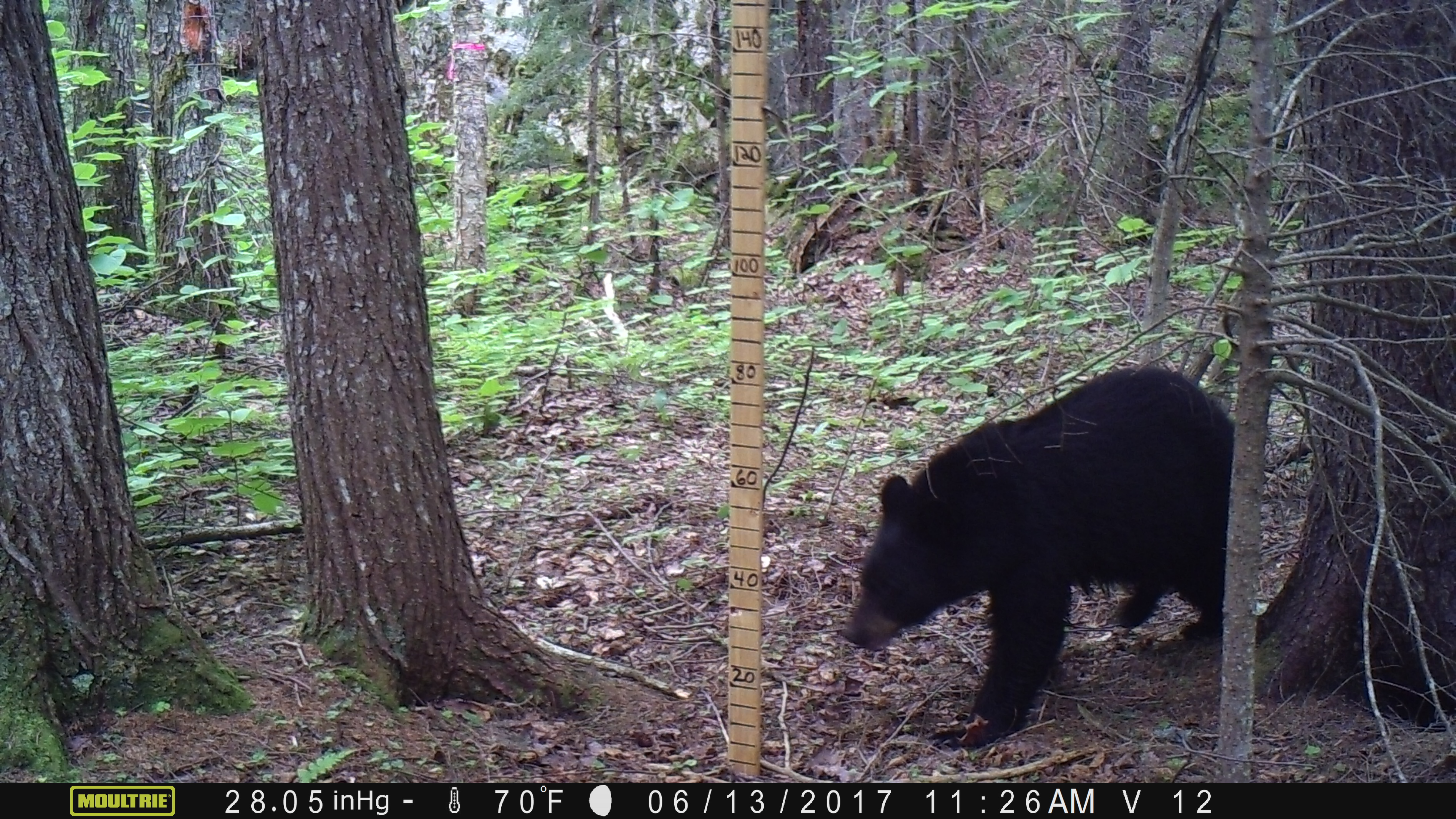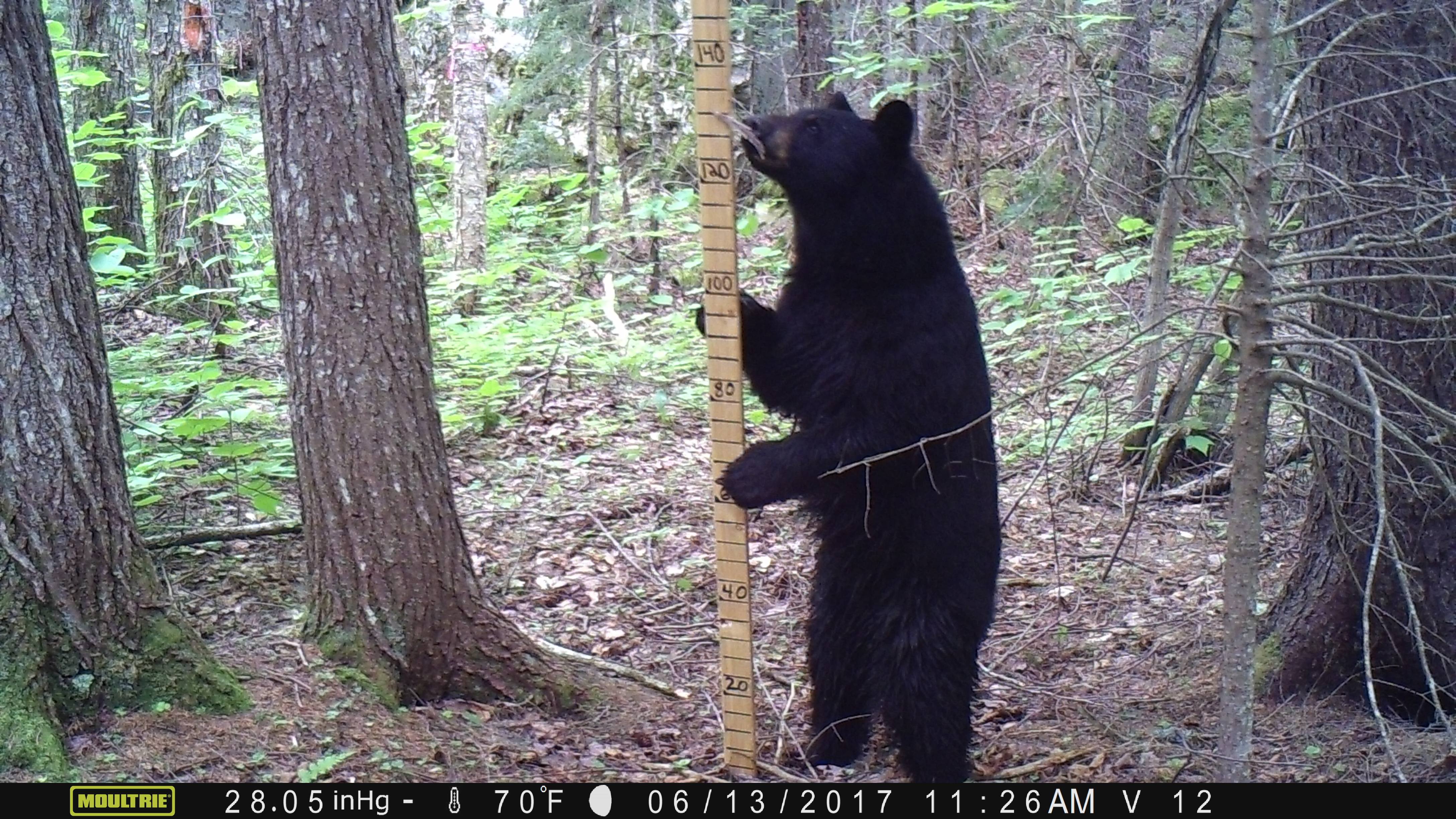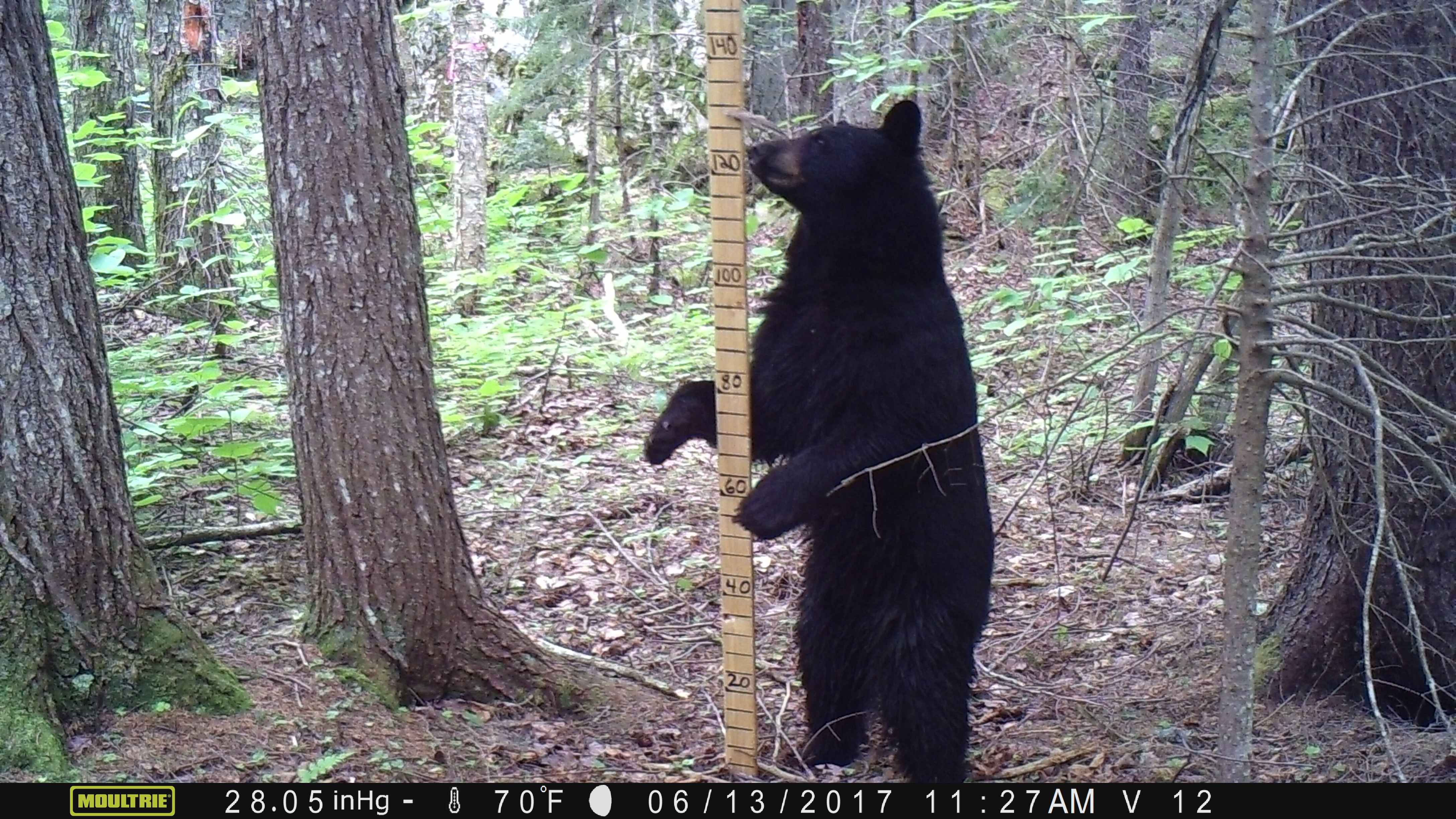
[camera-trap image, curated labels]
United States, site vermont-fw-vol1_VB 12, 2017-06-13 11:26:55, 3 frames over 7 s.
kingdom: Animalia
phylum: Chordata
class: Mammalia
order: Carnivora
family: Ursidae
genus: Ursus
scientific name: Ursus americanus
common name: black bear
Black bear (Ursus americanus).